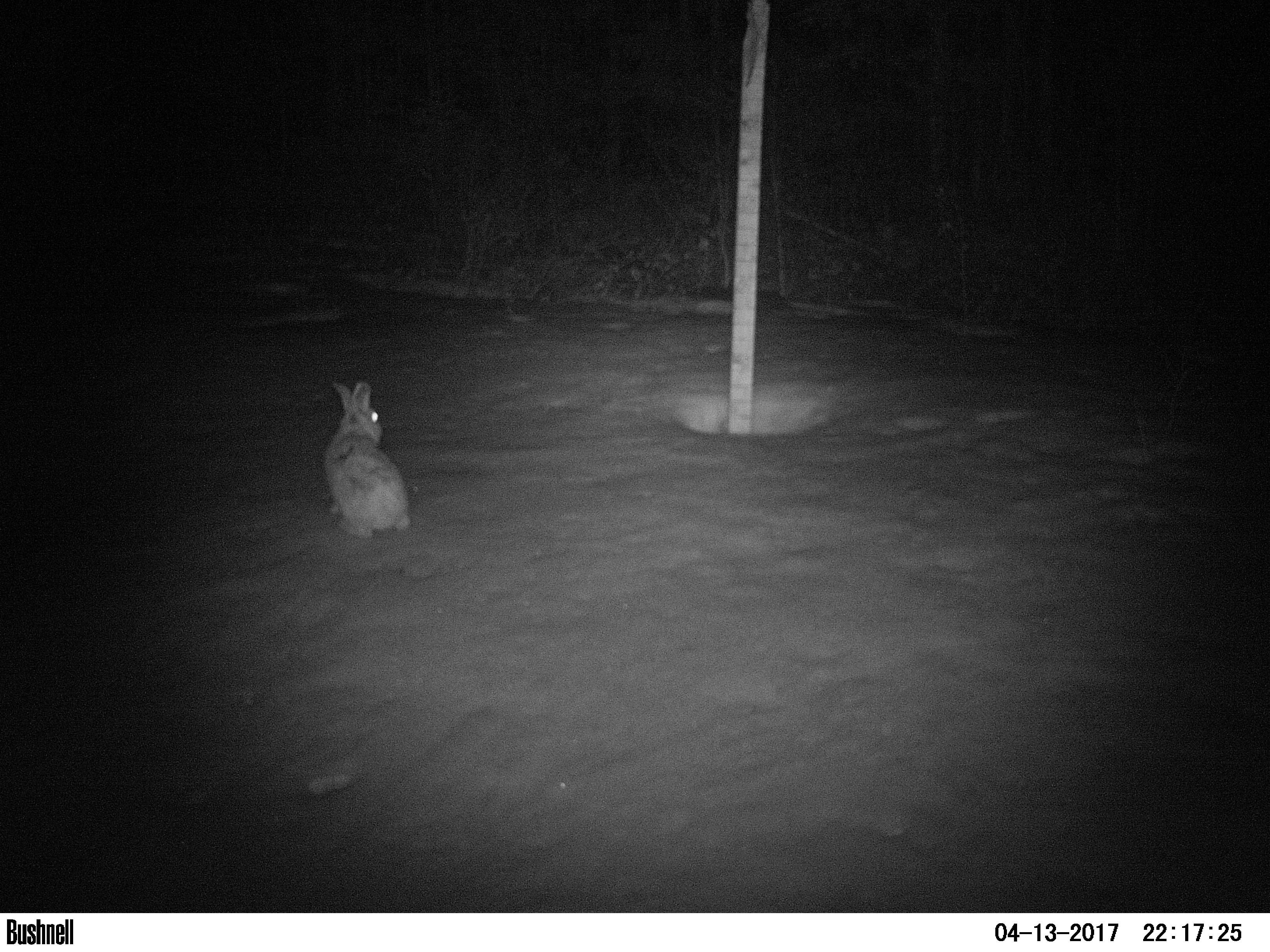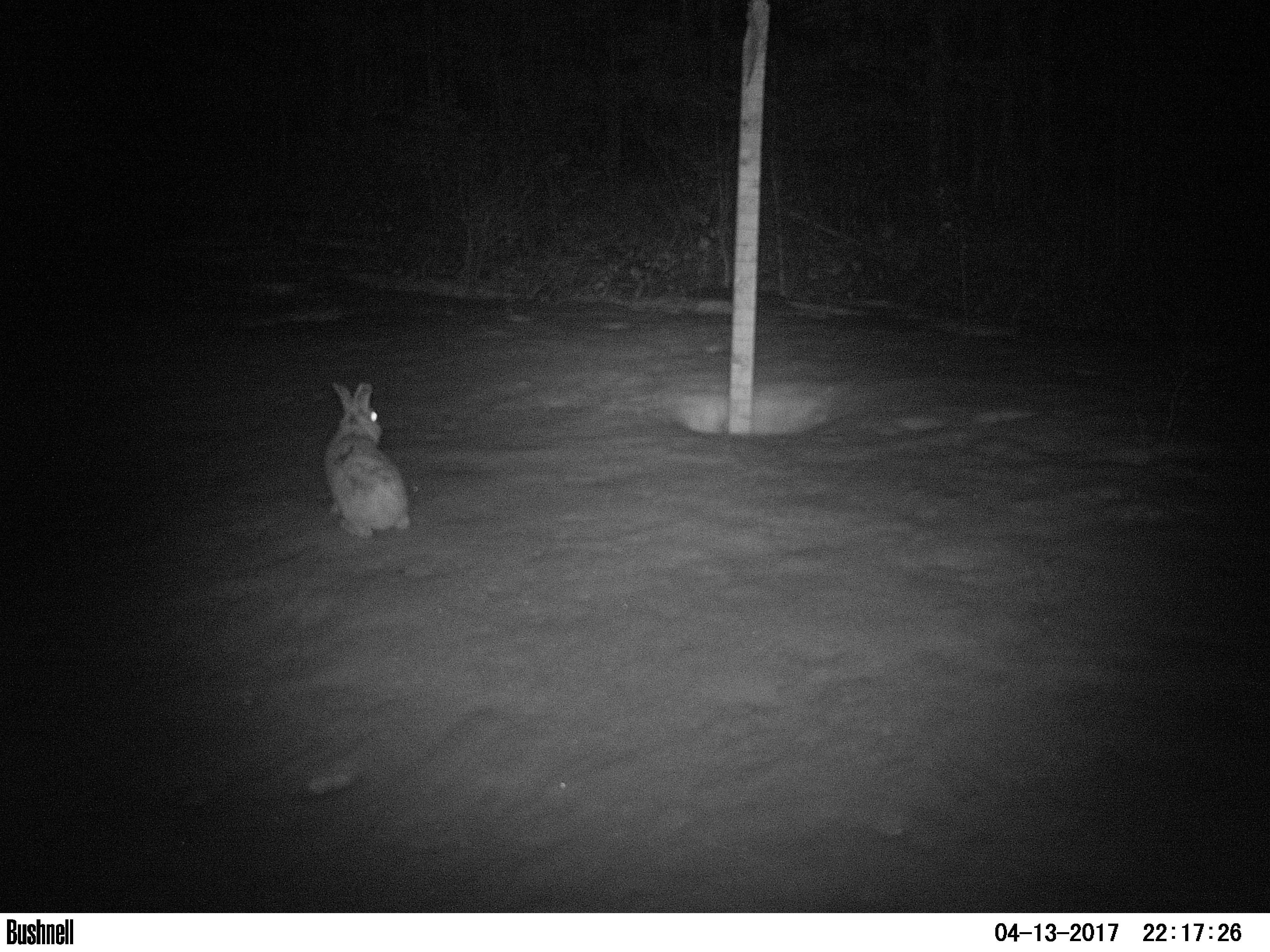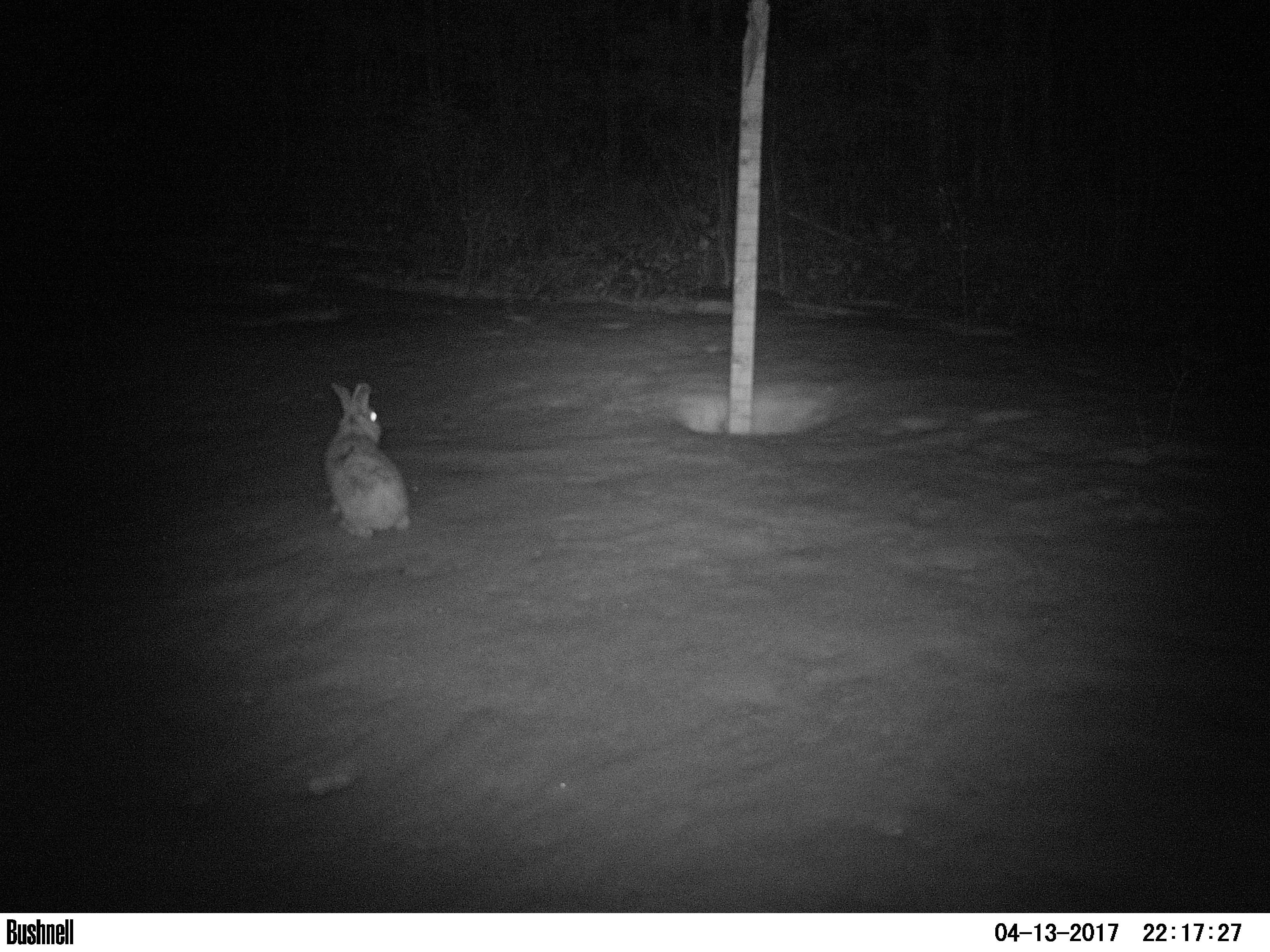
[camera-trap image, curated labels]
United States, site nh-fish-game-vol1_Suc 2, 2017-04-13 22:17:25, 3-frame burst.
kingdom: Animalia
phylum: Chordata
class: Mammalia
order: Lagomorpha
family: Leporidae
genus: Lepus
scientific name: Lepus americanus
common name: snowshoe hare